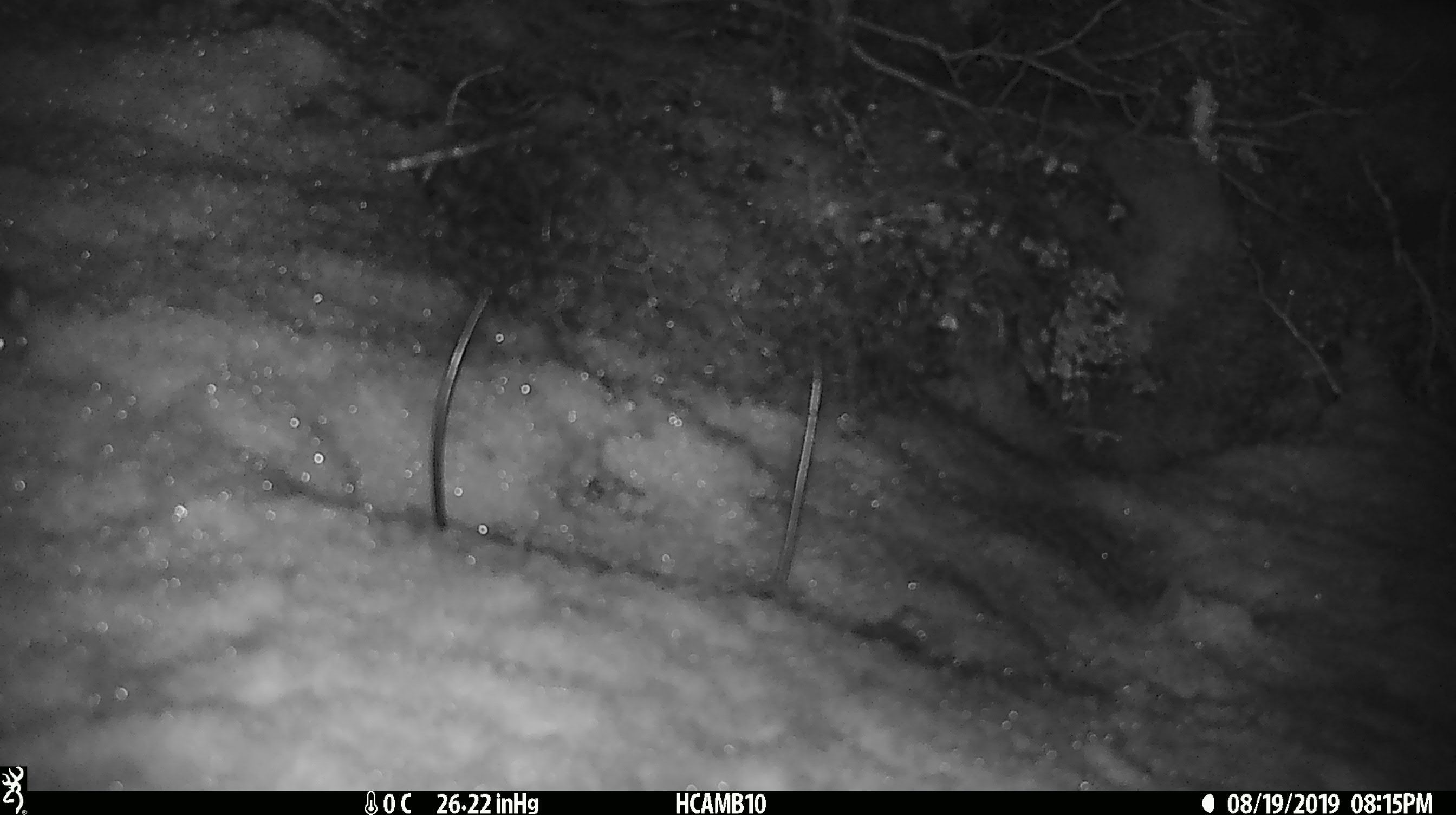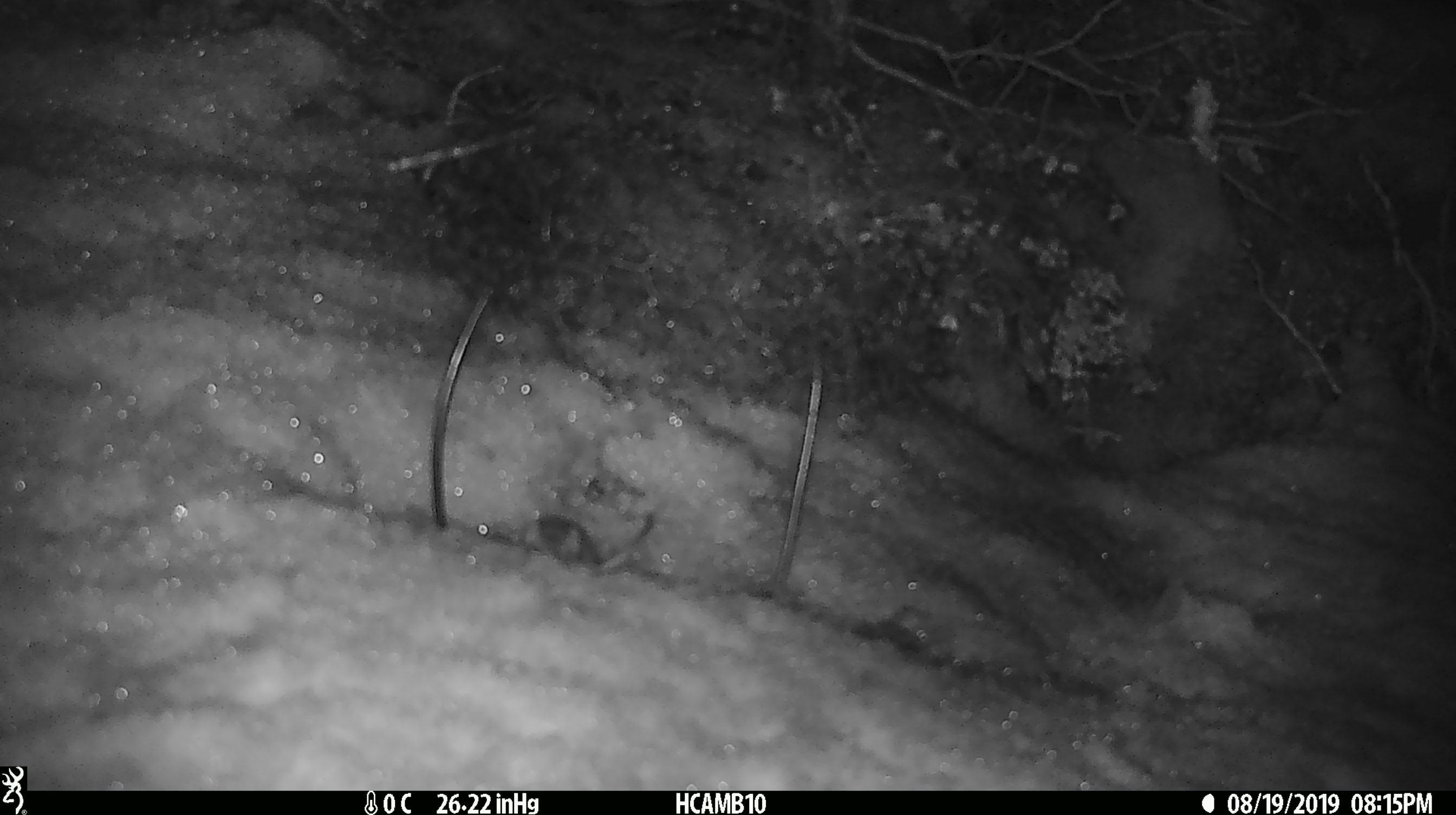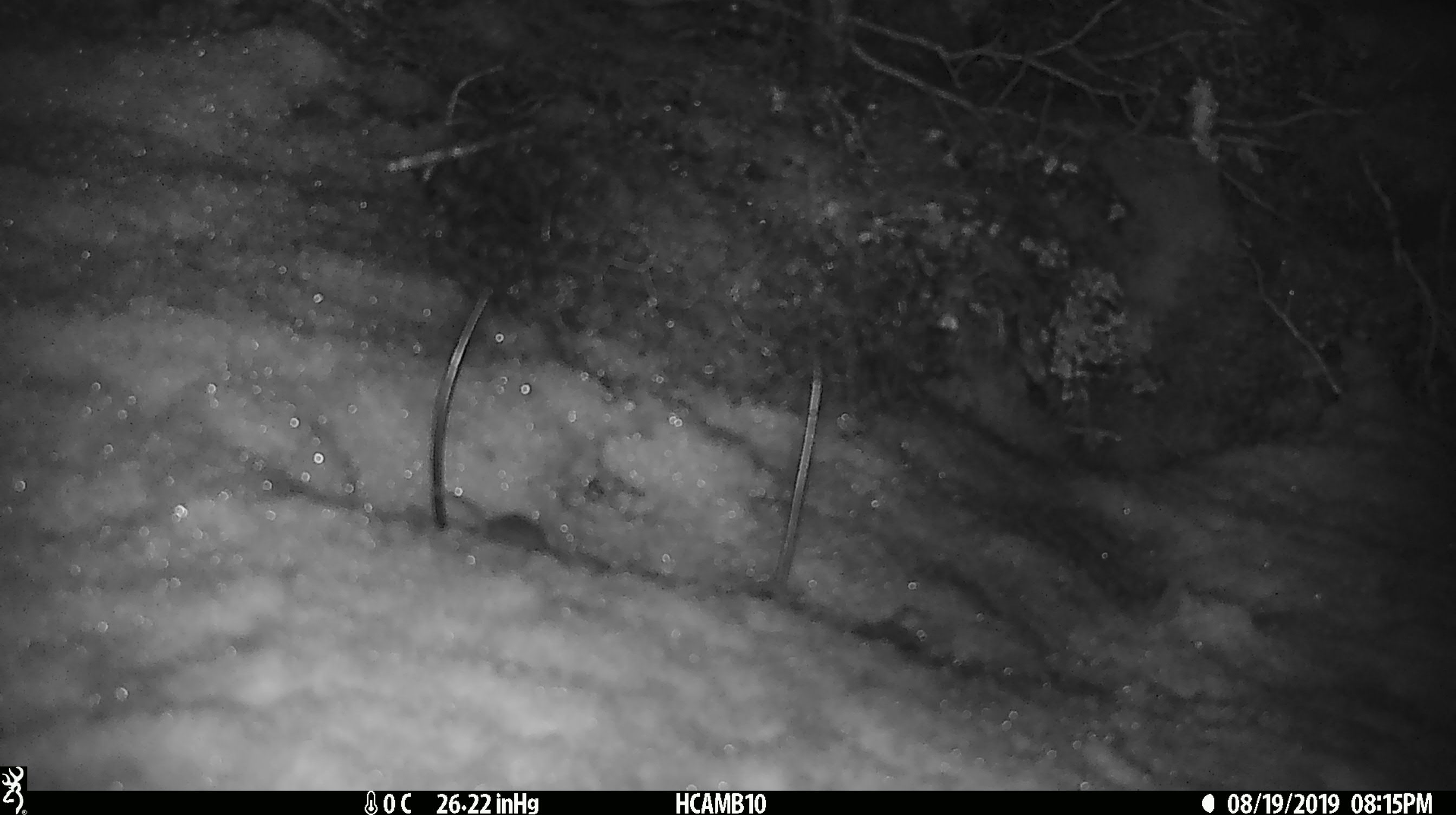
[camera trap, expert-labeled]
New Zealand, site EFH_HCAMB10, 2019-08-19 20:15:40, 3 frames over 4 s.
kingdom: Animalia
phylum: Chordata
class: Mammalia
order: Rodentia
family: Muridae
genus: Mus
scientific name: Mus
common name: mouse